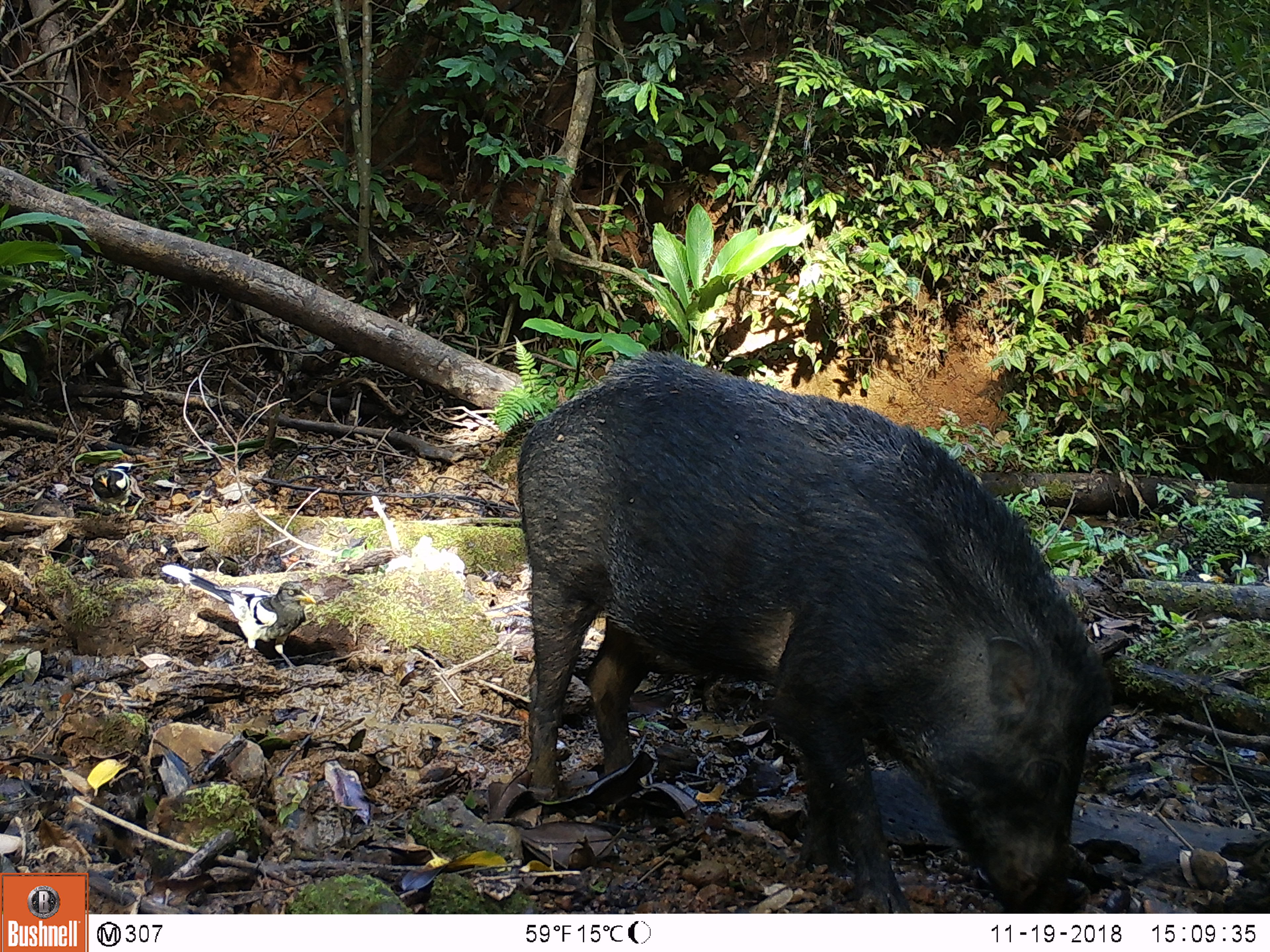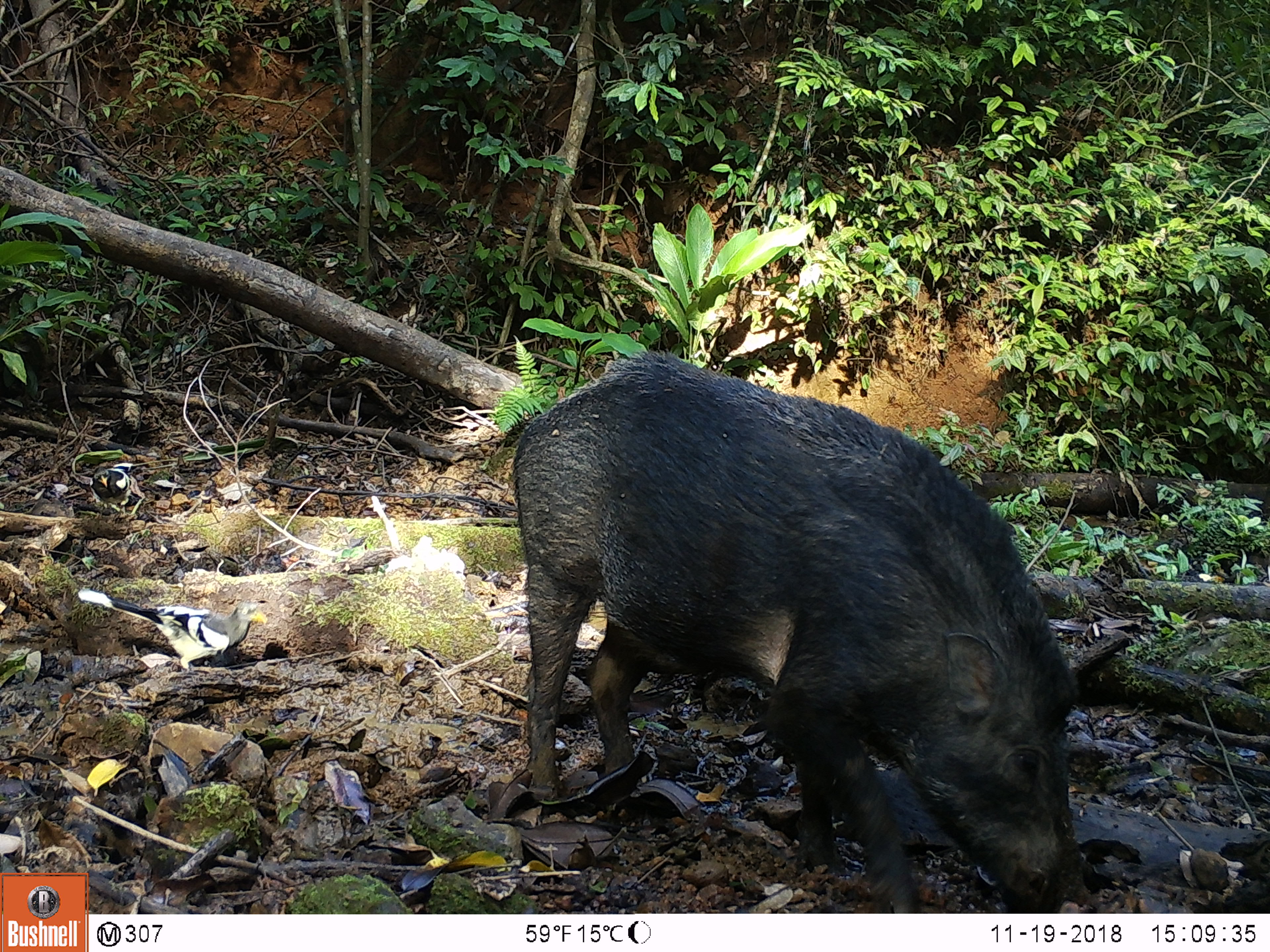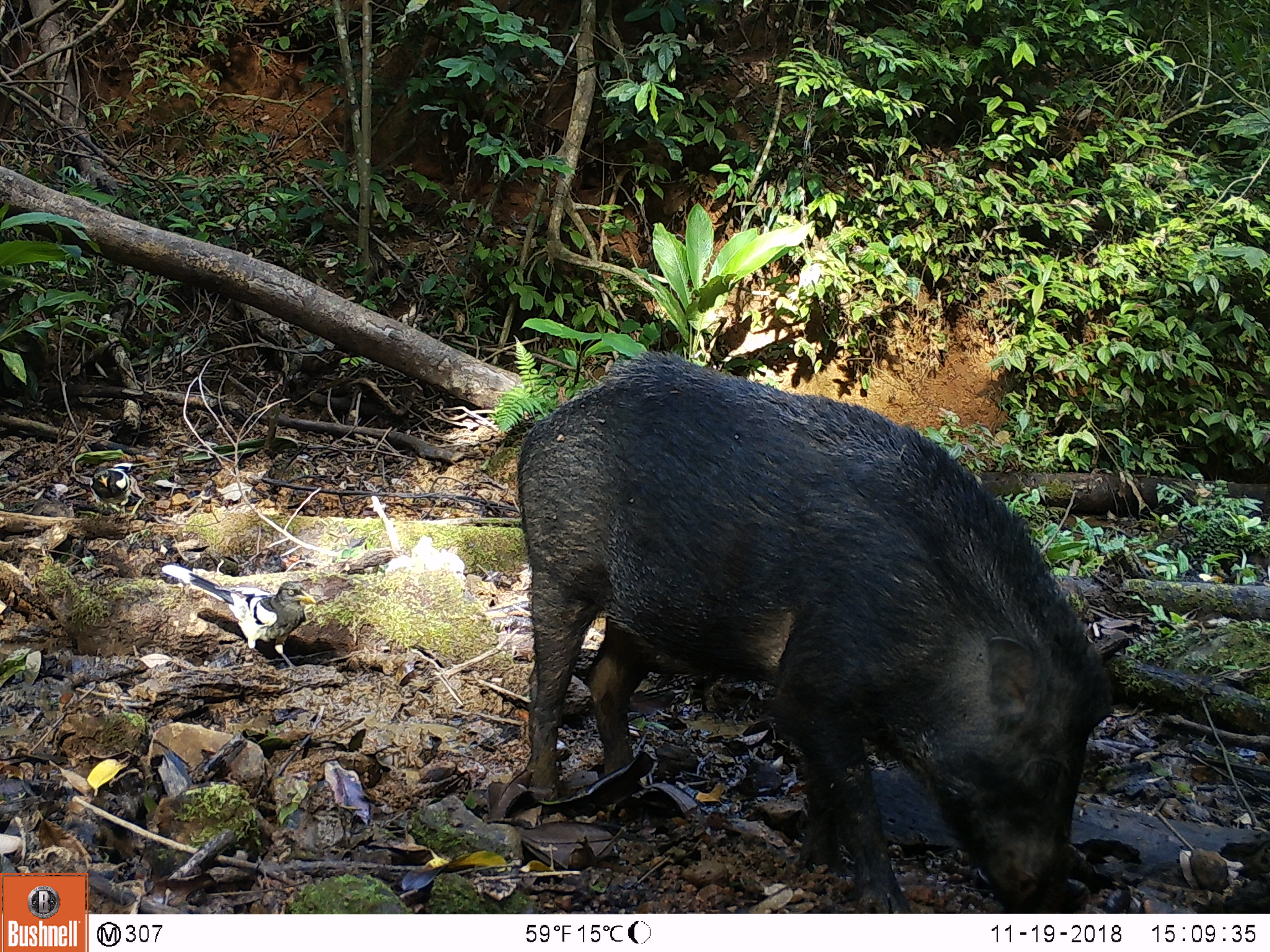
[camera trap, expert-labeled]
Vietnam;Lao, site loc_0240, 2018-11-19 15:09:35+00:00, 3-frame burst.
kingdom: Animalia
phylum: Chordata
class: Aves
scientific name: Aves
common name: bird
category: unidentified bird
Unidentified bird (bird) (Aves). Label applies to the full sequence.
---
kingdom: Animalia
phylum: Chordata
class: Mammalia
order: Artiodactyla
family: Suidae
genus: Sus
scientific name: Sus scrofa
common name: eurasian wild pig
Eurasian wild pig (Sus scrofa). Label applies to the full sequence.